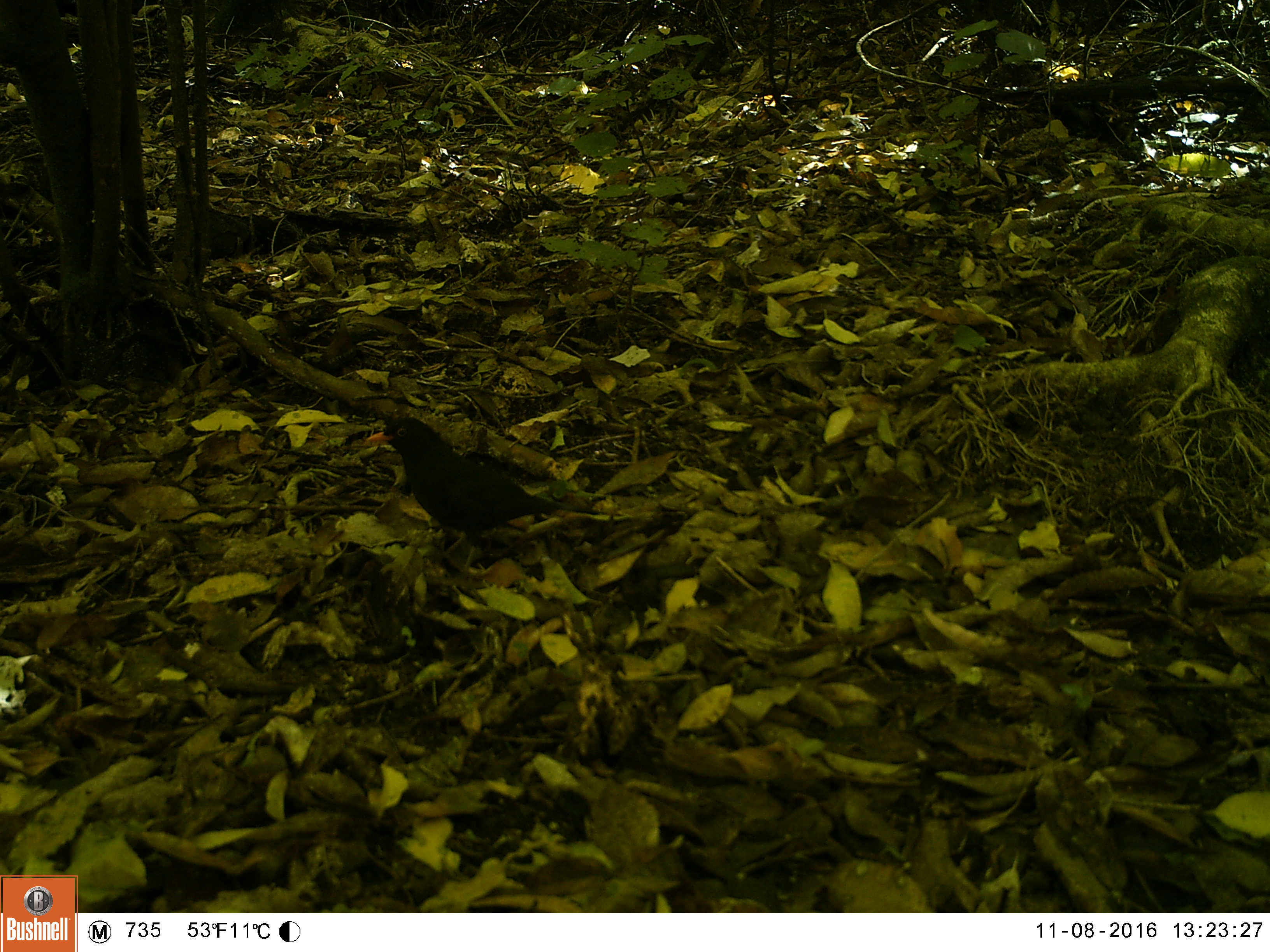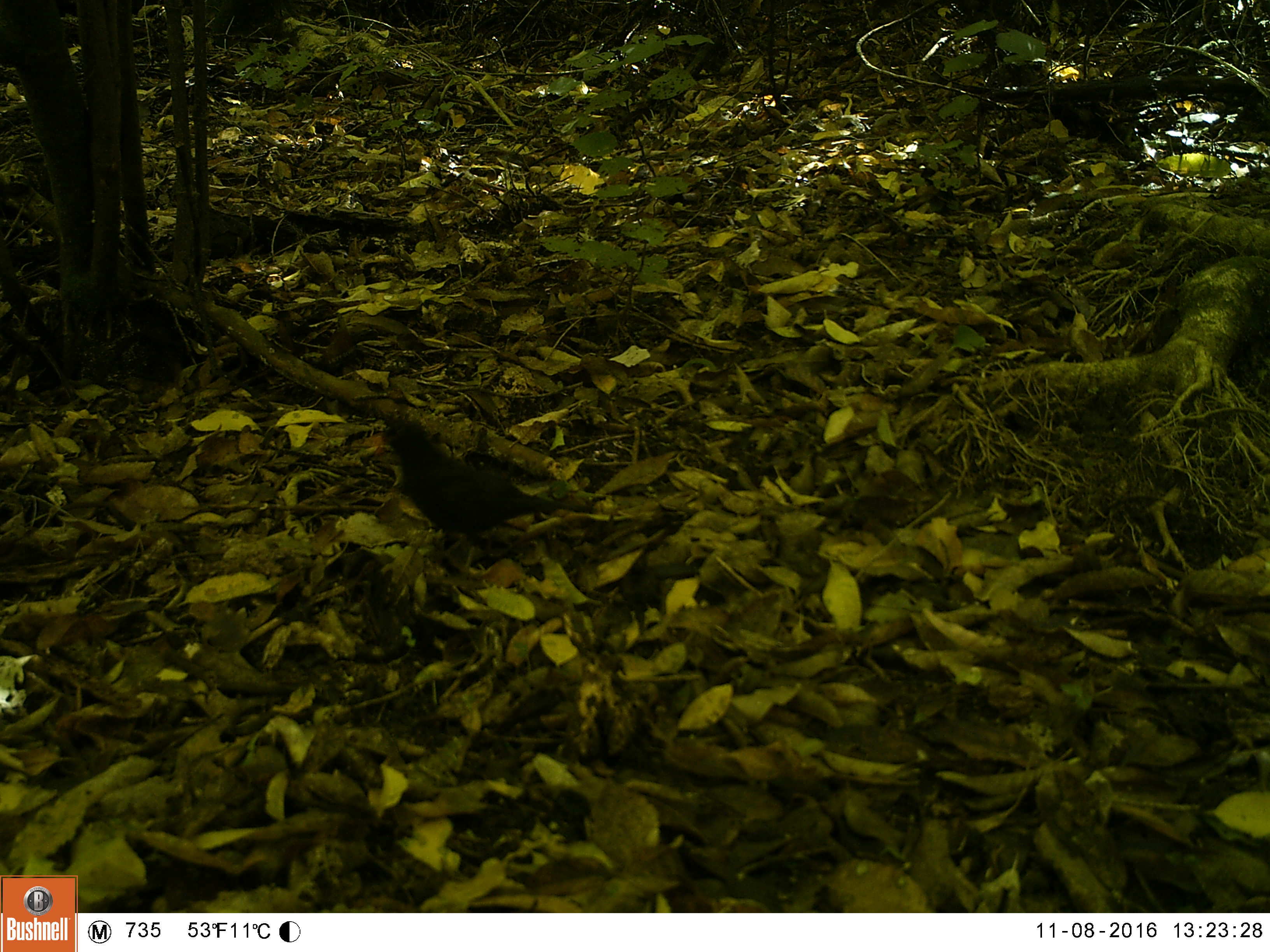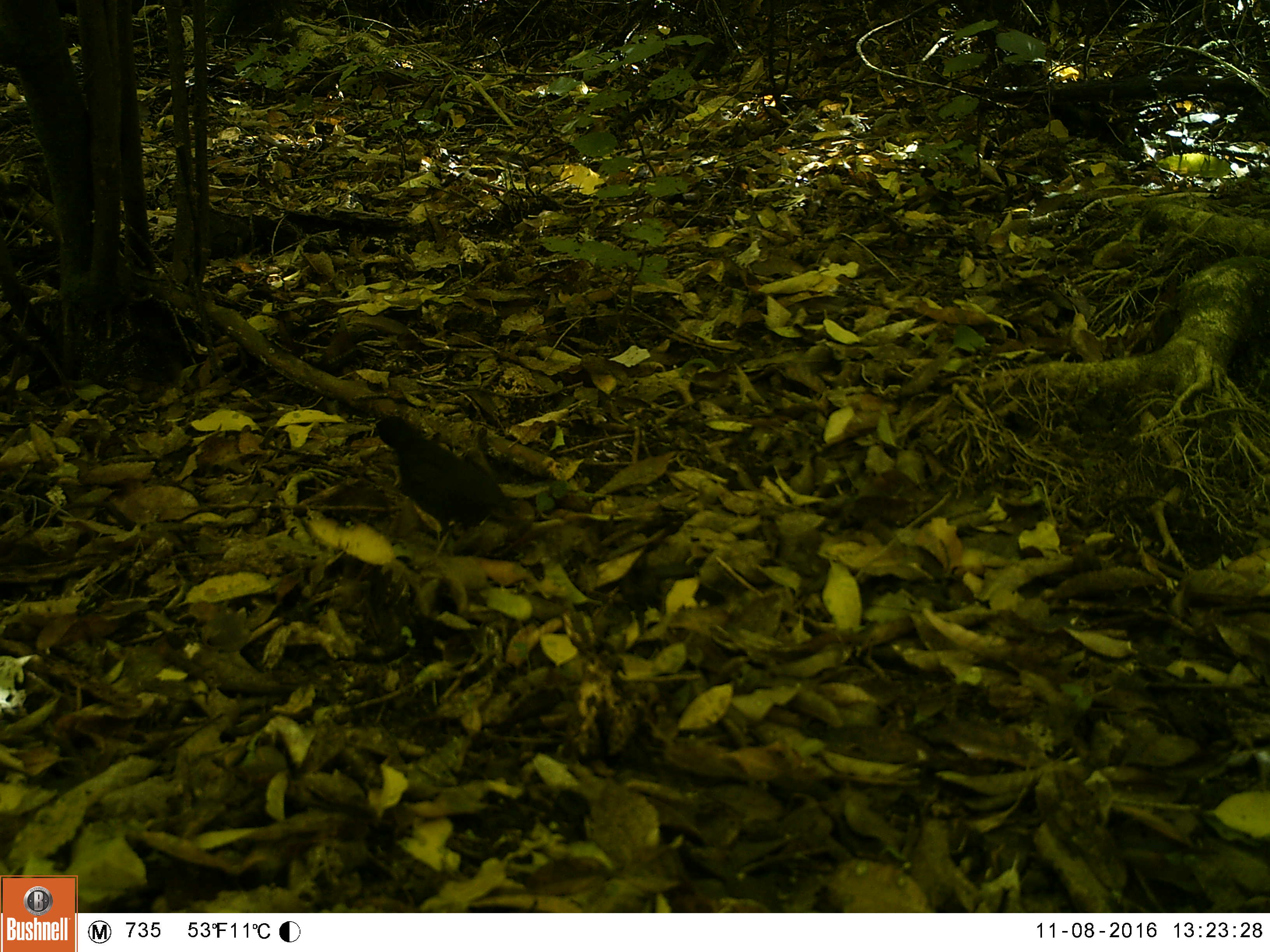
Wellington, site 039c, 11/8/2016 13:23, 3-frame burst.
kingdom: Animalia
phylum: Chordata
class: Aves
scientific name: Aves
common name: bird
Bird (Aves).